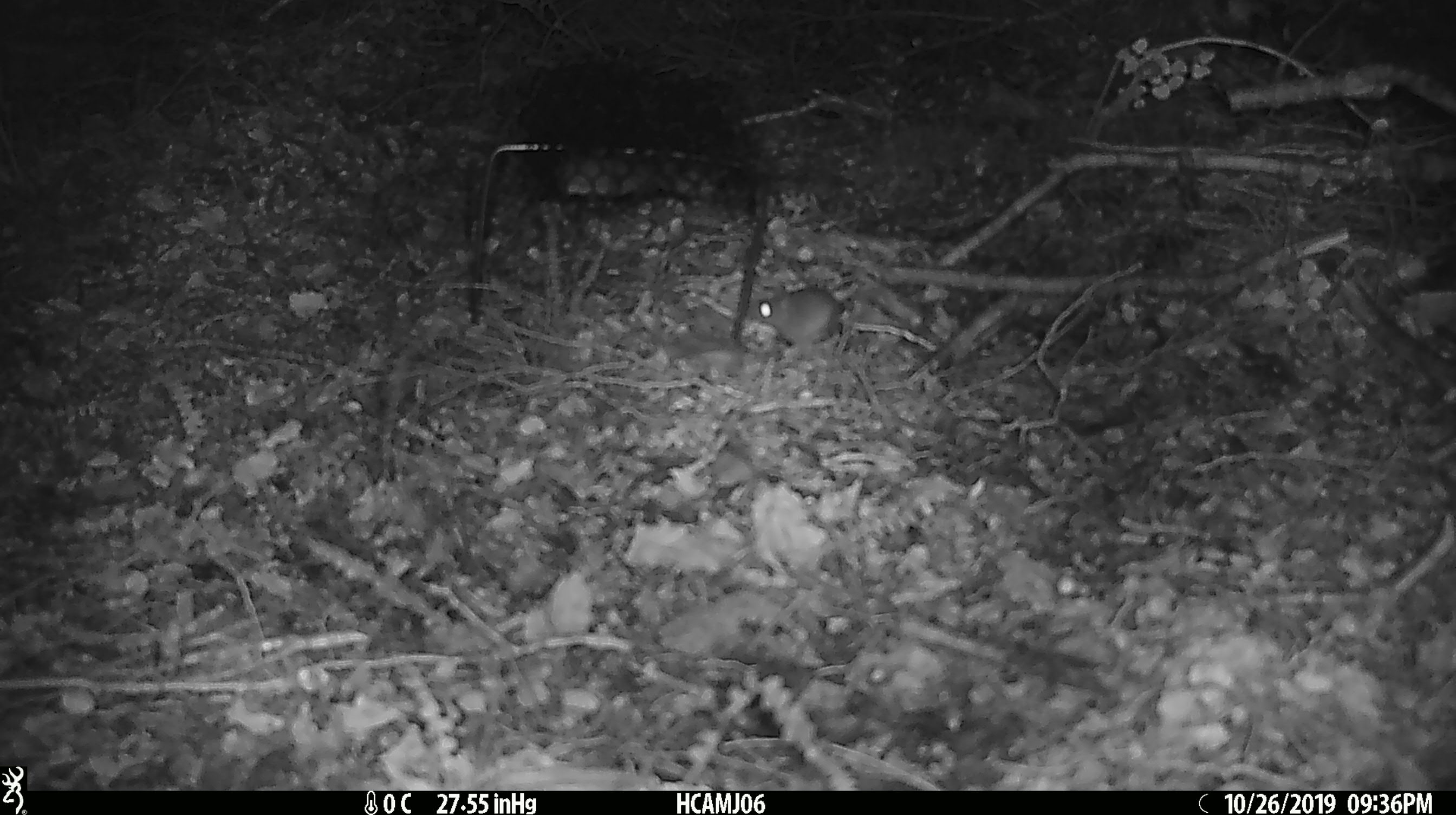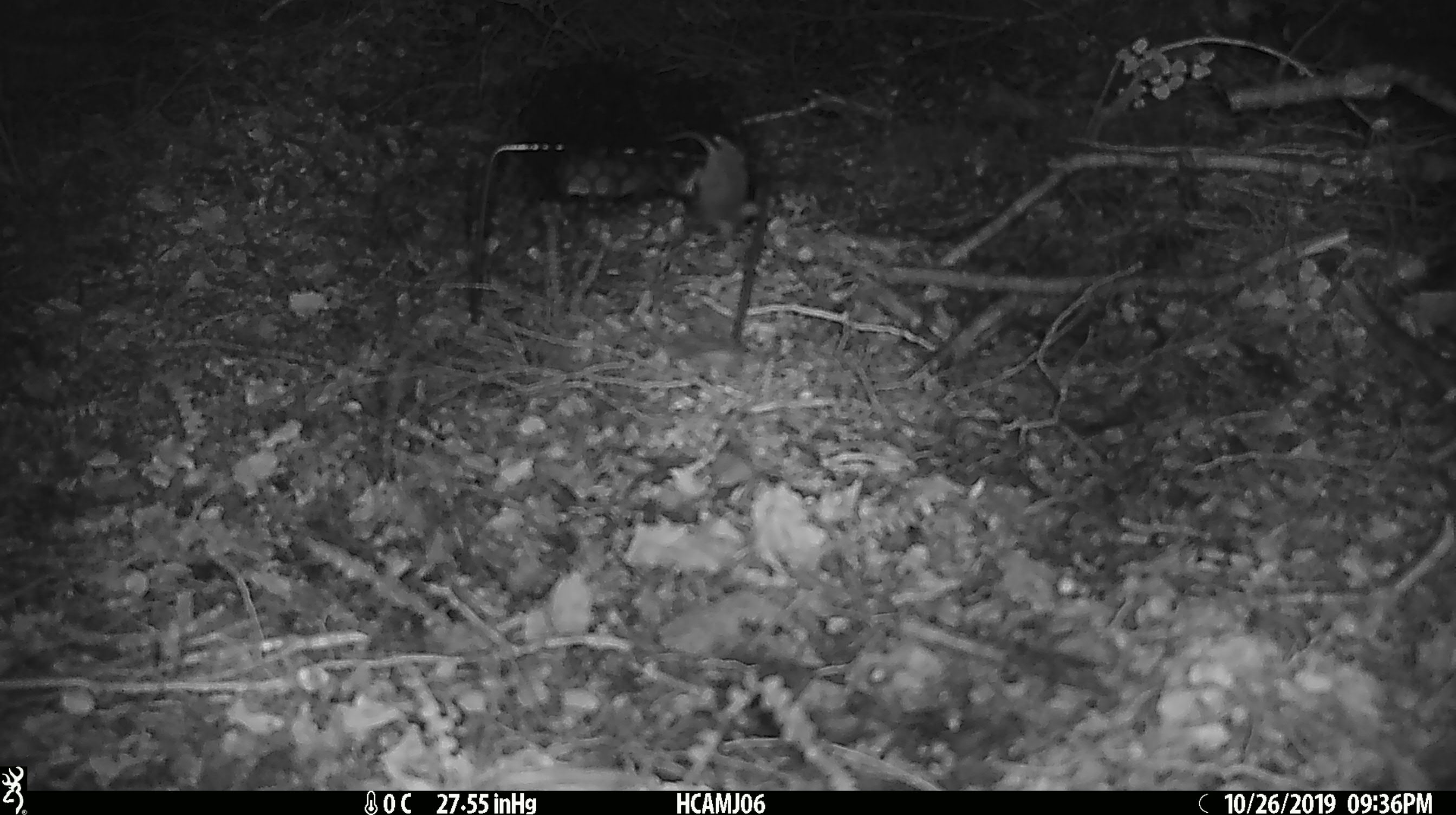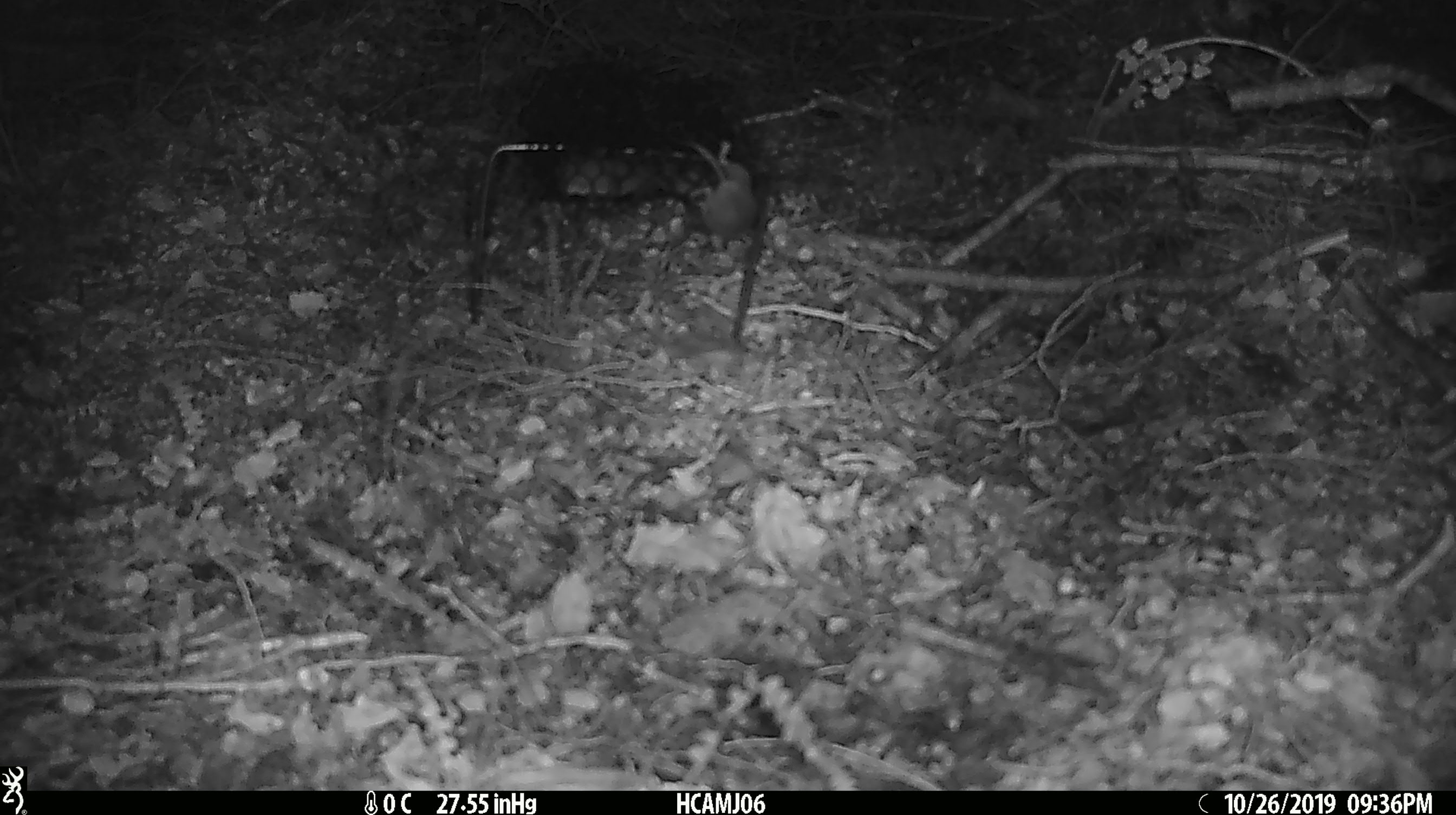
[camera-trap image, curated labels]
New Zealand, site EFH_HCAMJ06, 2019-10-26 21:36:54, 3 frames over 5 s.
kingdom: Animalia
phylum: Chordata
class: Mammalia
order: Rodentia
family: Muridae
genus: Mus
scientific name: Mus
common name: mouse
Mouse (Mus).